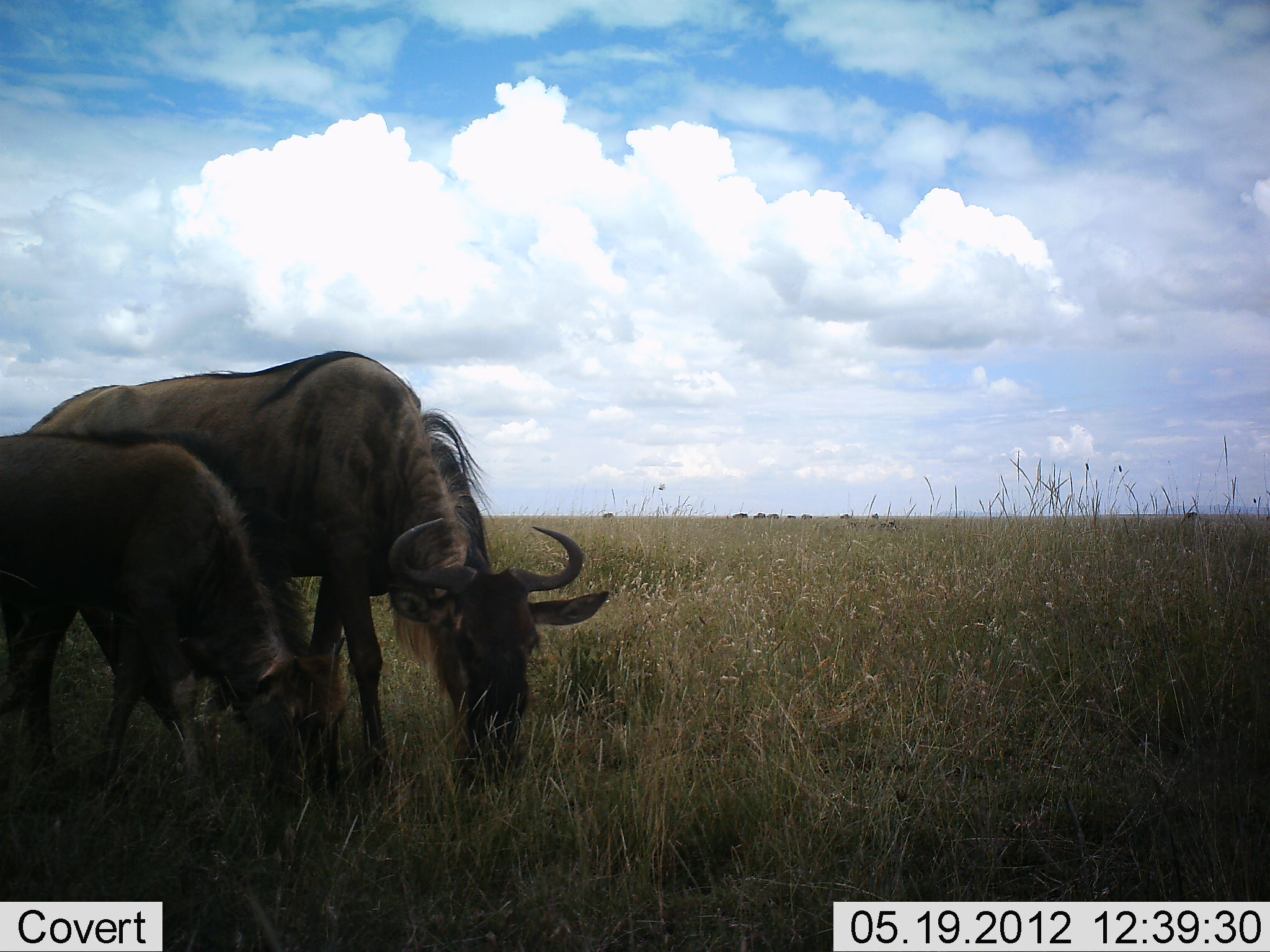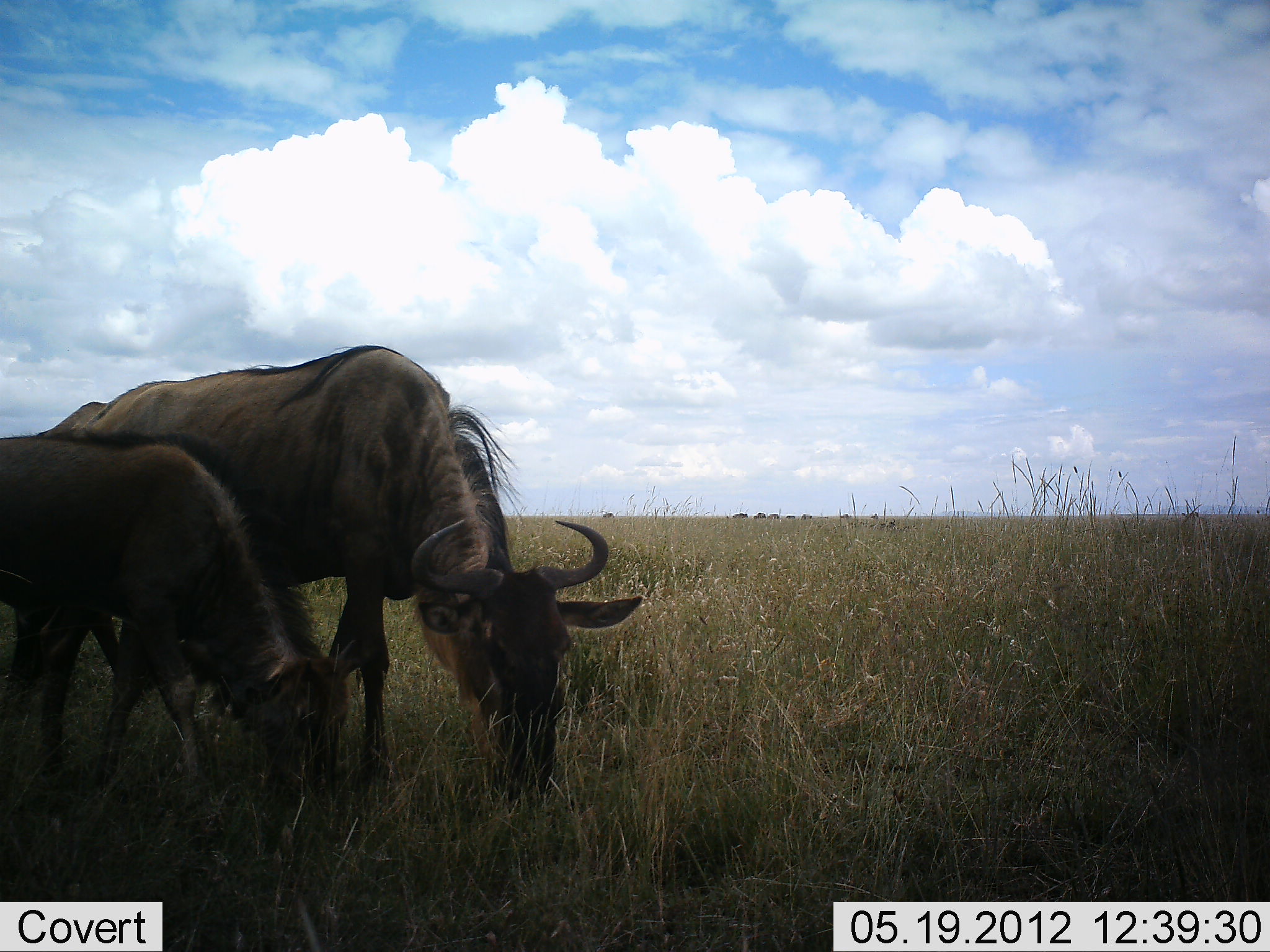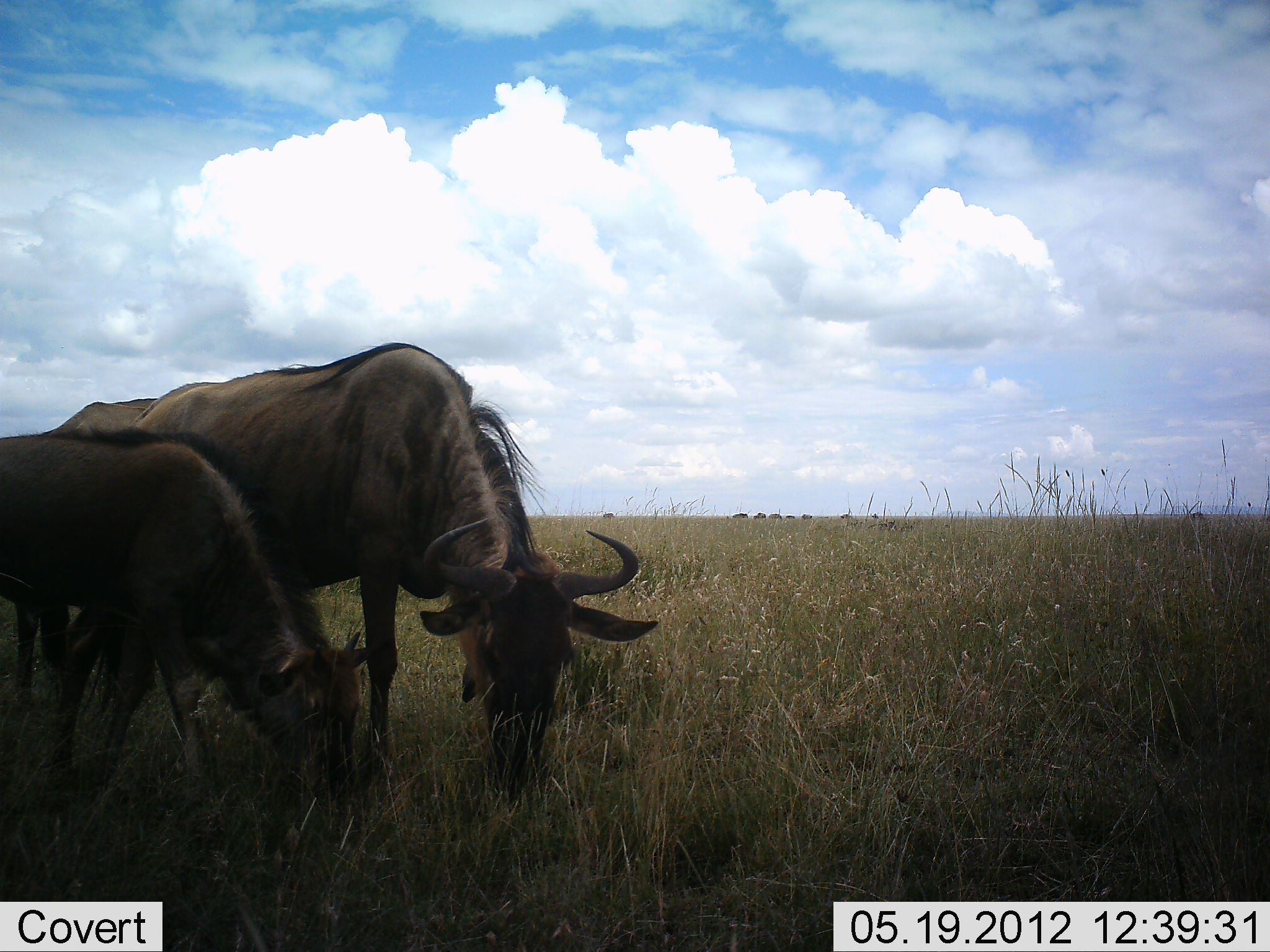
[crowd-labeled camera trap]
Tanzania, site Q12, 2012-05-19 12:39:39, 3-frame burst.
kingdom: Animalia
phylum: Chordata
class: Mammalia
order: Artiodactyla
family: Bovidae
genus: Connochaetes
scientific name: Connochaetes taurinus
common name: blue wildebeest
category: wildebeest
Wildebeest (blue wildebeest) (Connochaetes taurinus), count 2. Behavior (volunteer vote fractions): standing 20%, resting 0%, moving 10%, interacting 0%. Young present (vote fraction): 50%. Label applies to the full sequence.